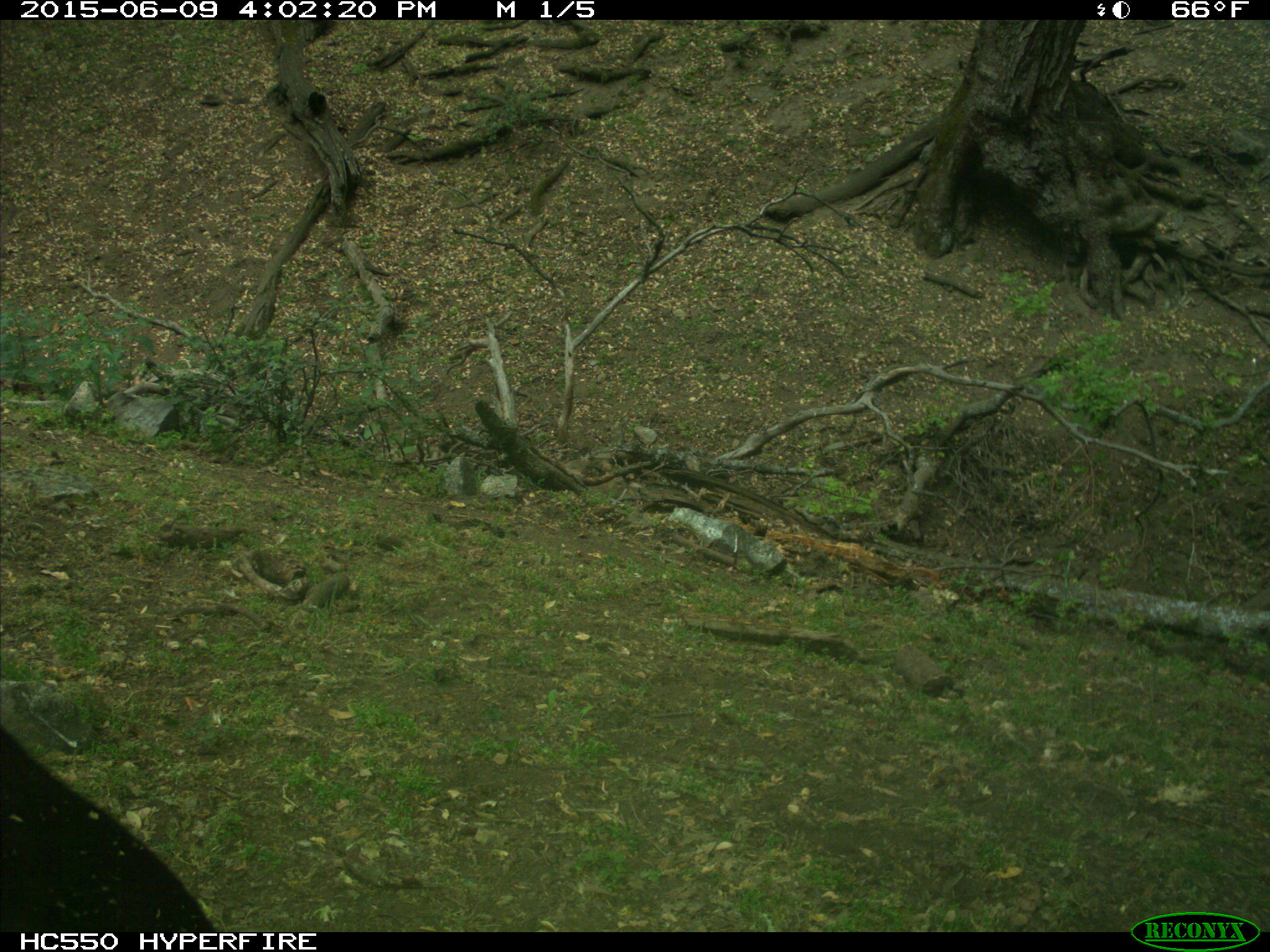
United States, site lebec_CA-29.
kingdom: Animalia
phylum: Chordata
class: Mammalia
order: Artiodactyla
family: Bovidae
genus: Bos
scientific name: Bos taurus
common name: domestic cow